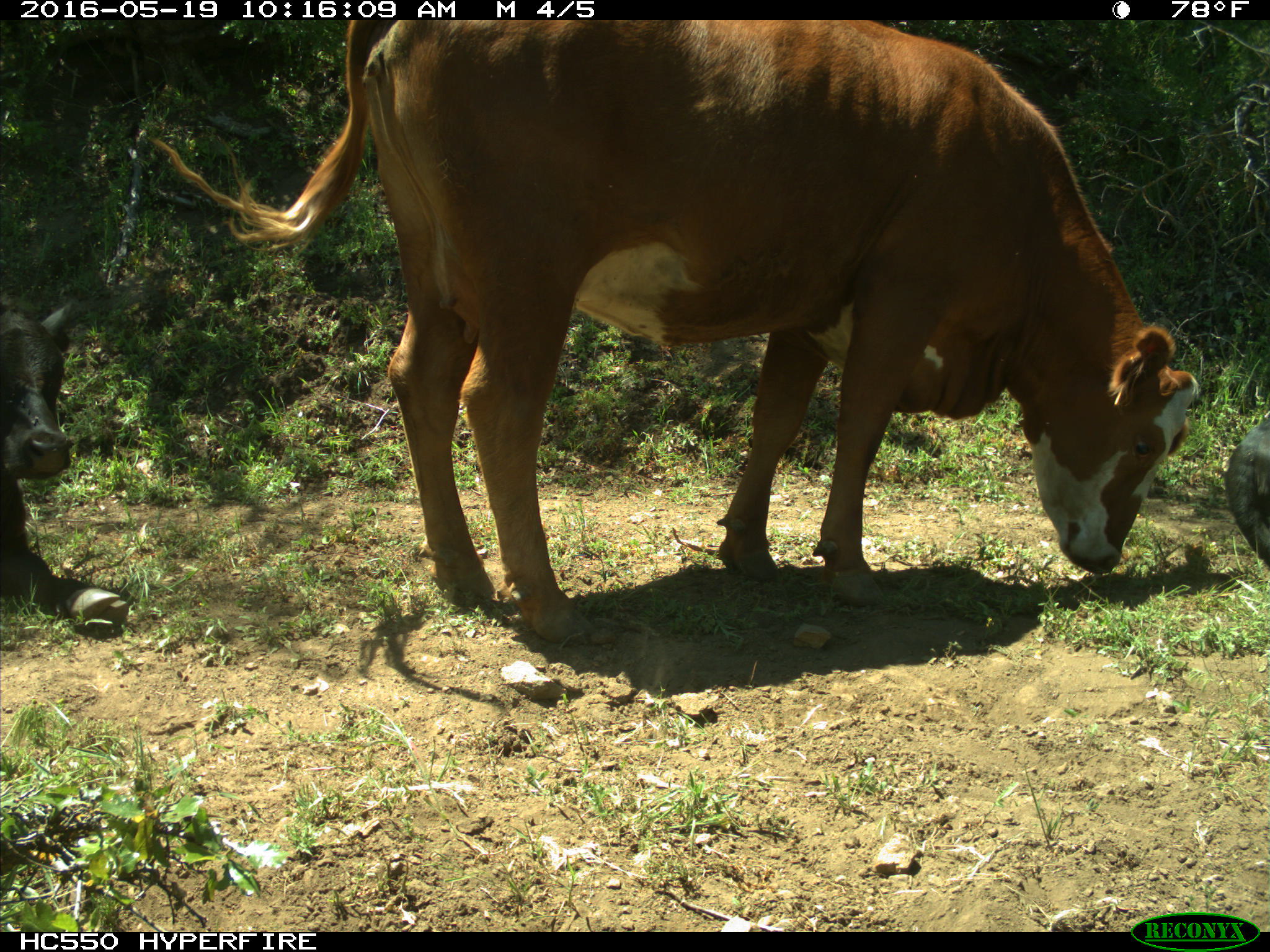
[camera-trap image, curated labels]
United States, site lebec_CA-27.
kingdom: Animalia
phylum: Chordata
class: Mammalia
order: Artiodactyla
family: Bovidae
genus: Bos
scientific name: Bos taurus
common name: domestic cow